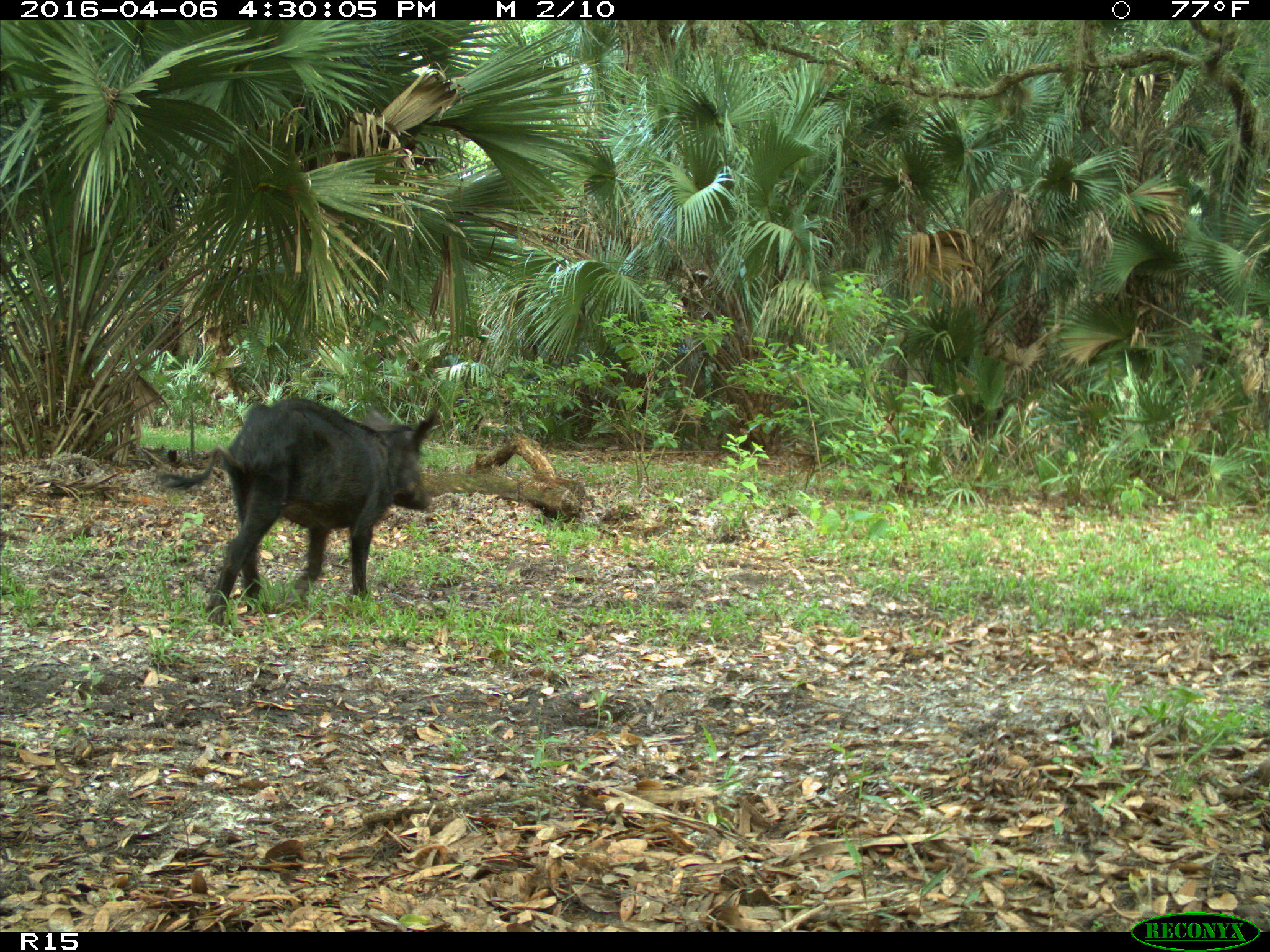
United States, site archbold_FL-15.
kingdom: Animalia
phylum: Chordata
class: Mammalia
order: Artiodactyla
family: Suidae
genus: Sus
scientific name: Sus scrofa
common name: wild boar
Sus scrofa (wild boar).